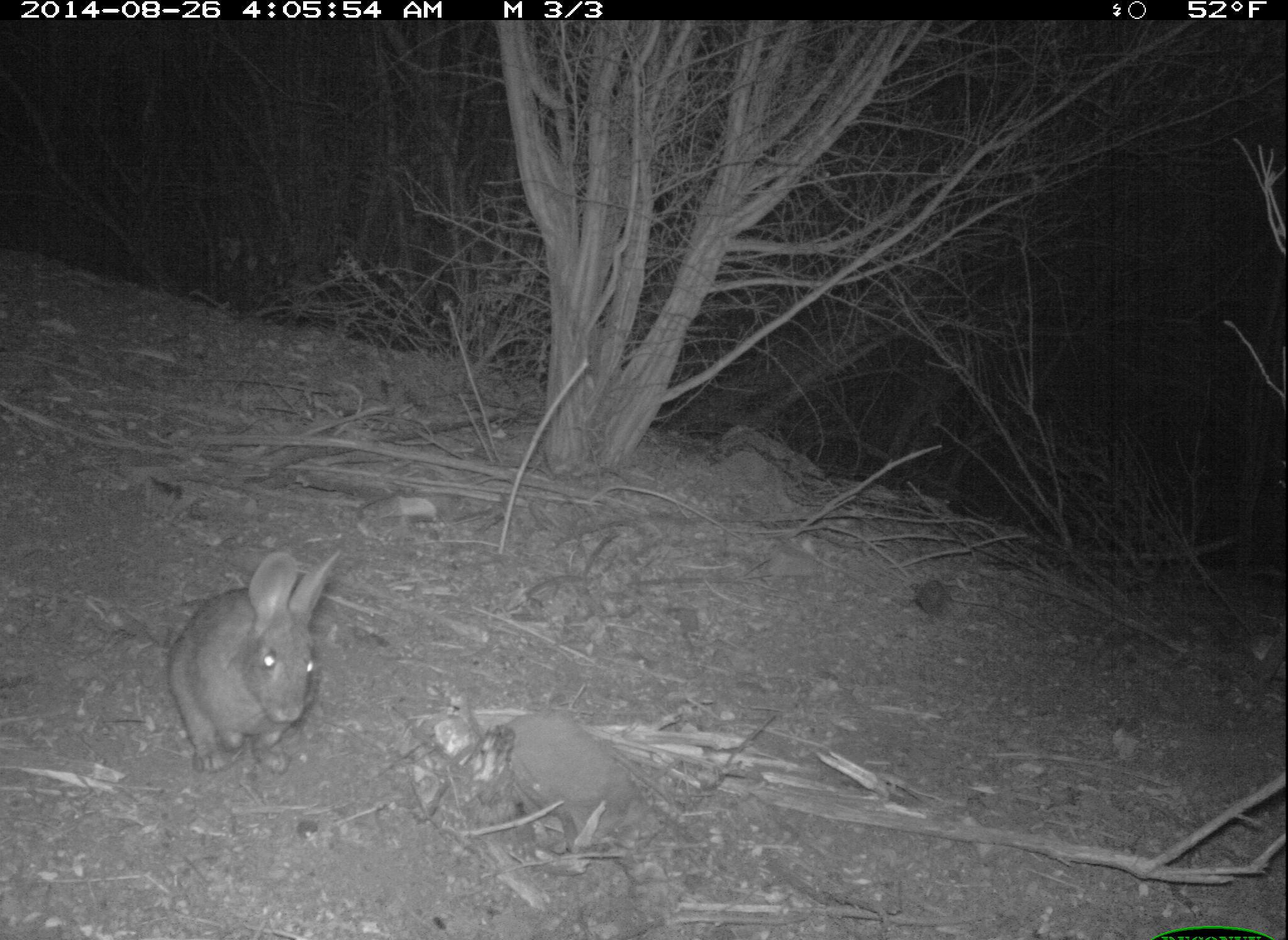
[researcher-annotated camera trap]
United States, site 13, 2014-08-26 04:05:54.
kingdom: Animalia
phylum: Chordata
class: Mammalia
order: Lagomorpha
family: Leporidae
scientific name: Leporidae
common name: rabbits and hares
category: rabbit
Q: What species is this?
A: Rabbit (rabbits and hares) (Leporidae).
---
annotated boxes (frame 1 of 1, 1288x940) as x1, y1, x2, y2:
rabbit: 163, 554, 341, 777